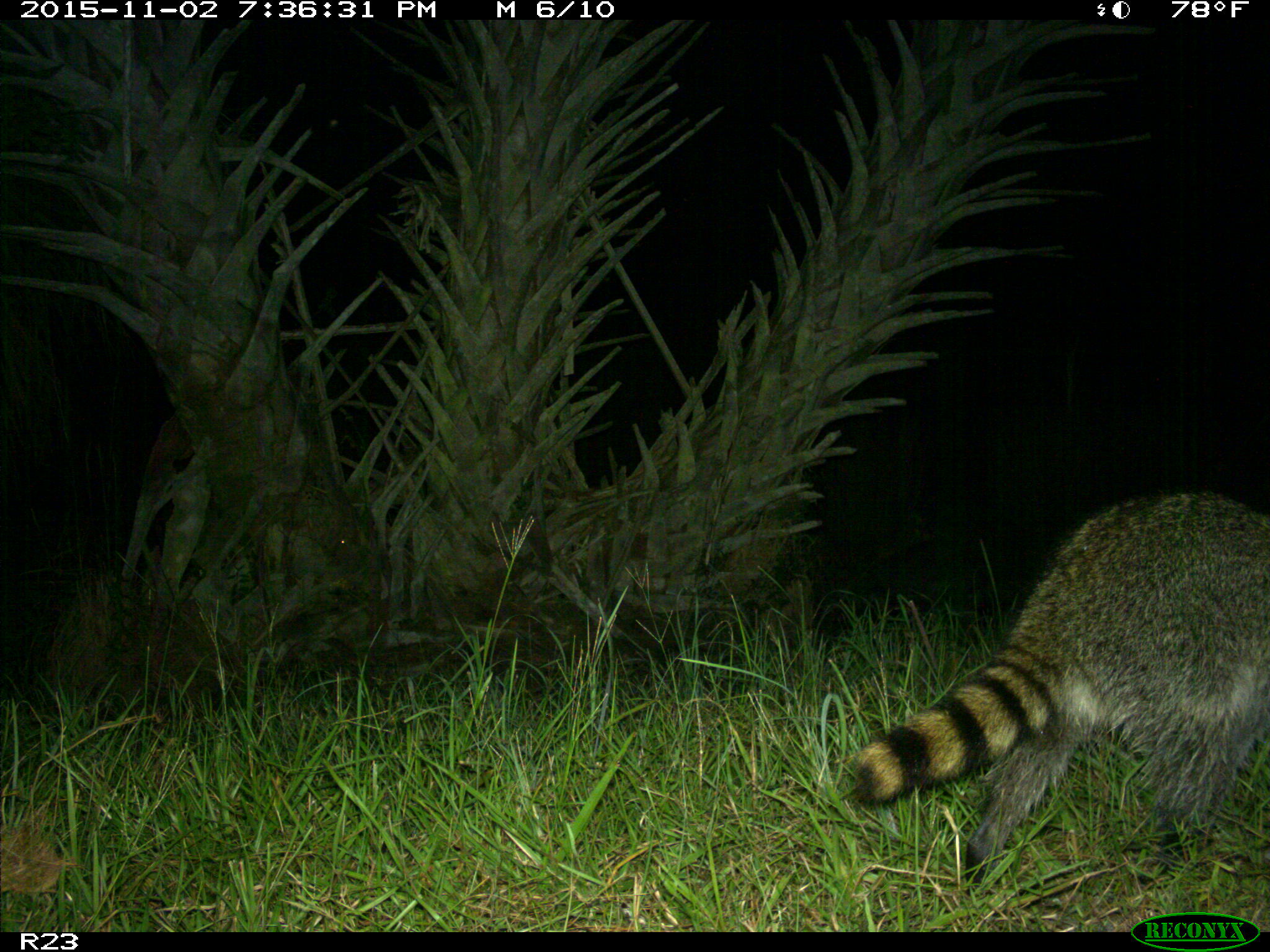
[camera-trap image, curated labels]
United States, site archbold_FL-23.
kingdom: Animalia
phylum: Chordata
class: Mammalia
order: Carnivora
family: Procyonidae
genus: Procyon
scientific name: Procyon lotor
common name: common raccoon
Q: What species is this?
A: Procyon lotor (common raccoon).